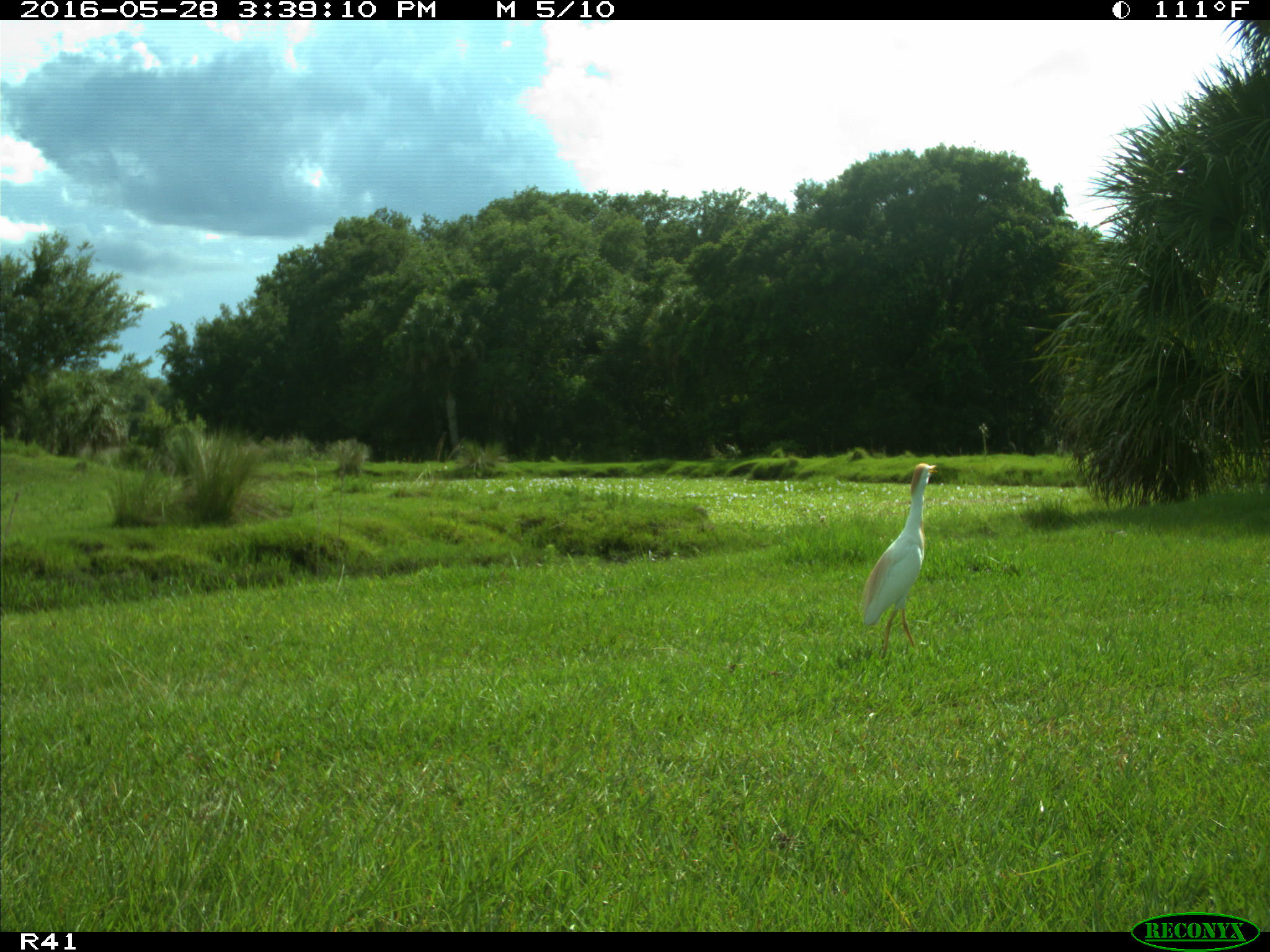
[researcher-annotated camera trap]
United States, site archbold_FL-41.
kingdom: Animalia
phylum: Chordata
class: Aves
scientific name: Aves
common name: birds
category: unidentified bird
Unidentified bird (birds) (Aves).